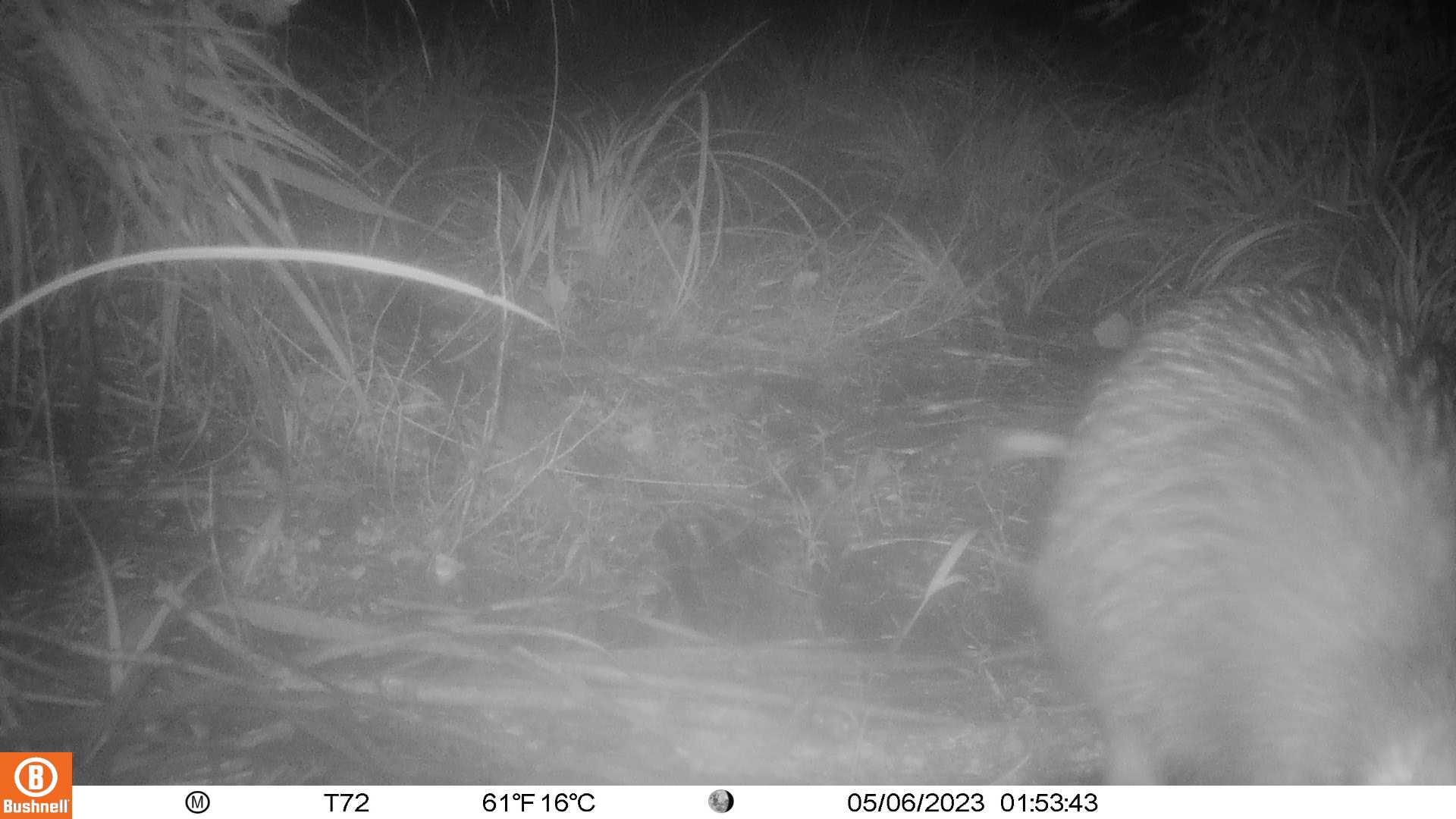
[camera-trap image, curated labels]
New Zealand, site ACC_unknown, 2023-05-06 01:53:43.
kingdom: Animalia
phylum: Chordata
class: Aves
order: Apterygiformes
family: Apterygidae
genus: Apteryx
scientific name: Apteryx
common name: kiwi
Kiwi (Apteryx).